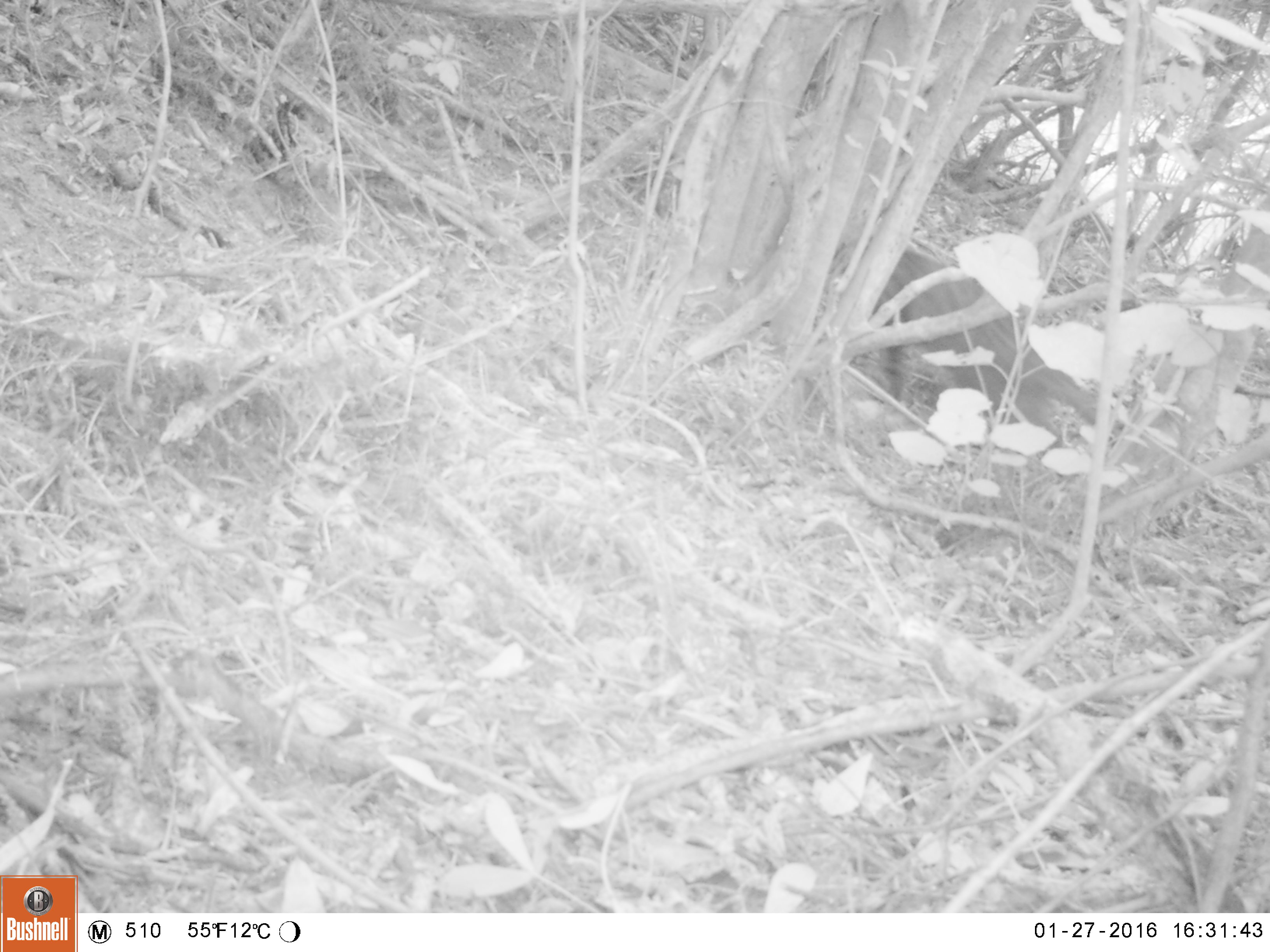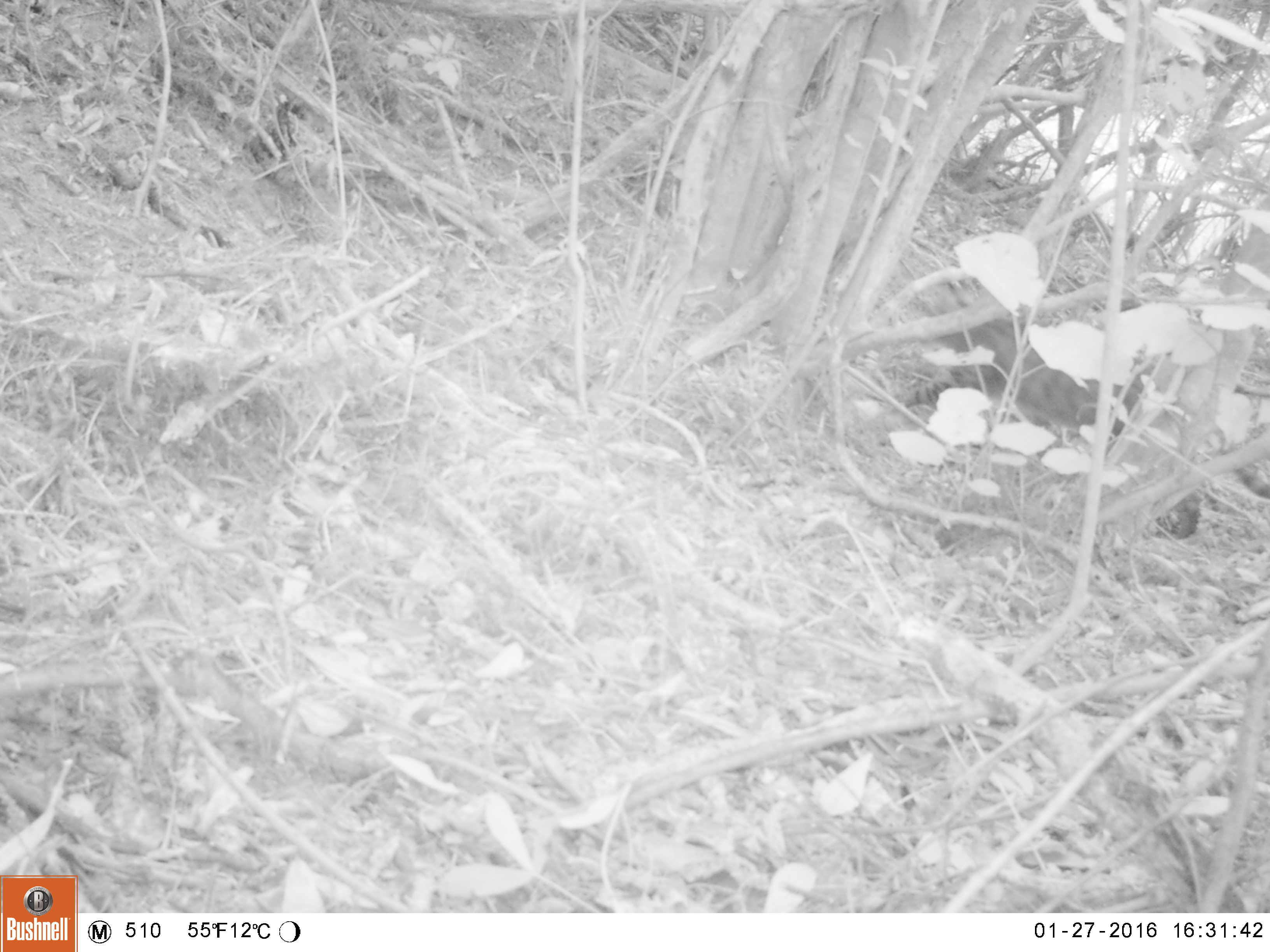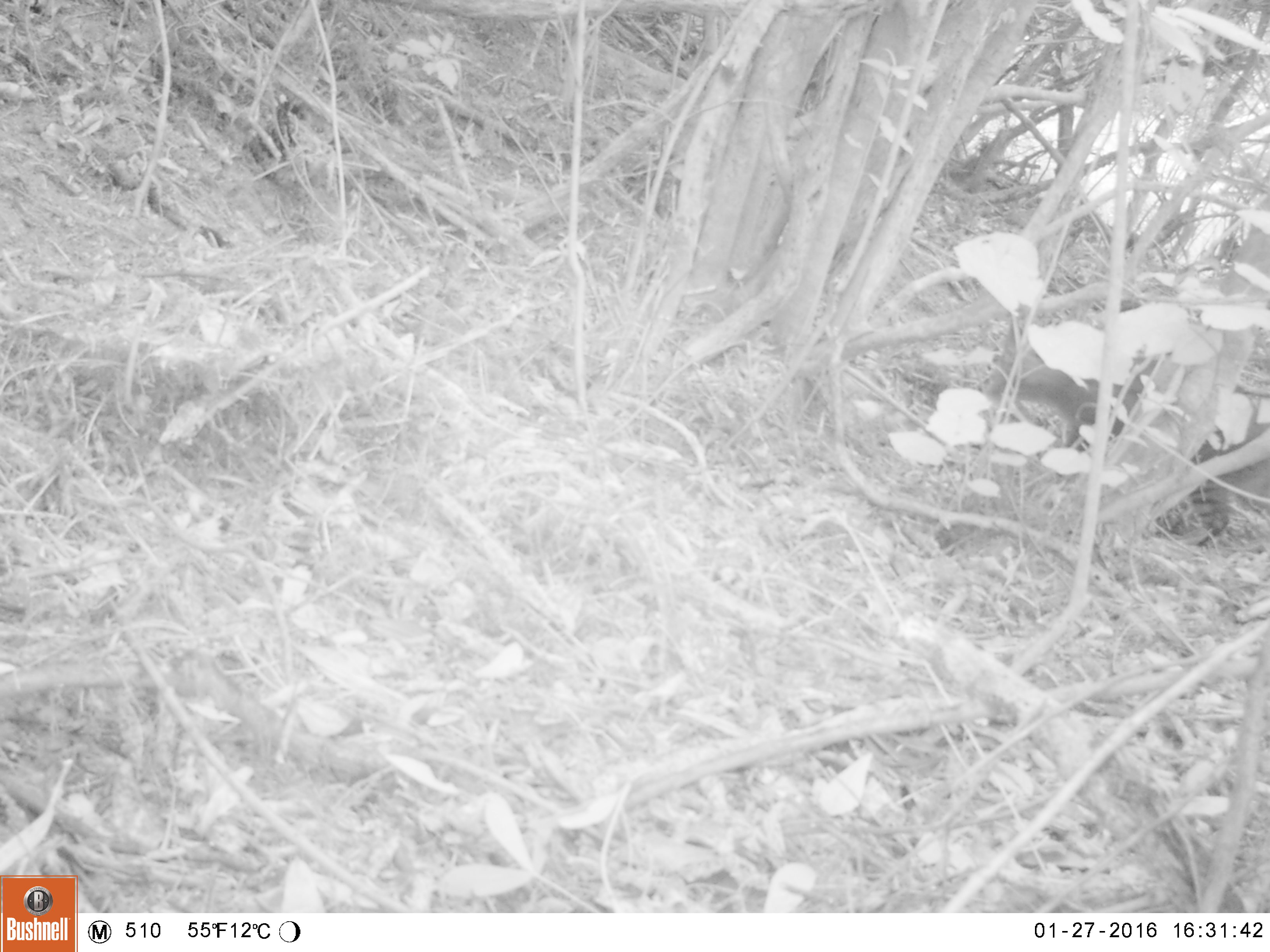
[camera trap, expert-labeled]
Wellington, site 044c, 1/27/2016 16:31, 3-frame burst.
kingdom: Animalia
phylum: Chordata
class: Mammalia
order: Carnivora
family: Felidae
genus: Felis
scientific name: Felis catus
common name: cat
Cat (Felis catus).